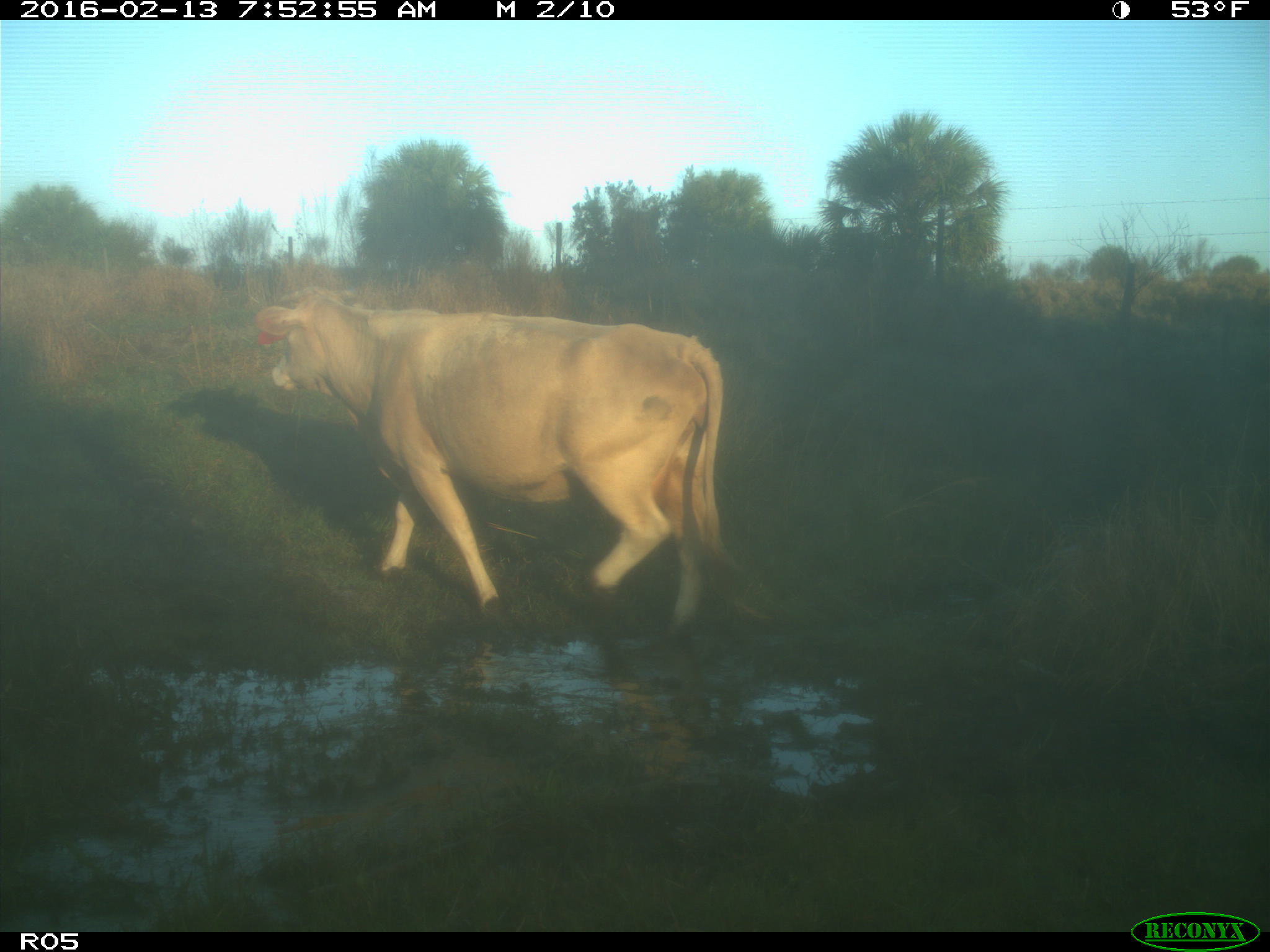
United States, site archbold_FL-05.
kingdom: Animalia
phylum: Chordata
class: Mammalia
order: Artiodactyla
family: Bovidae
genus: Bos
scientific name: Bos taurus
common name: domestic cow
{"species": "Bos taurus (domestic cow)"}